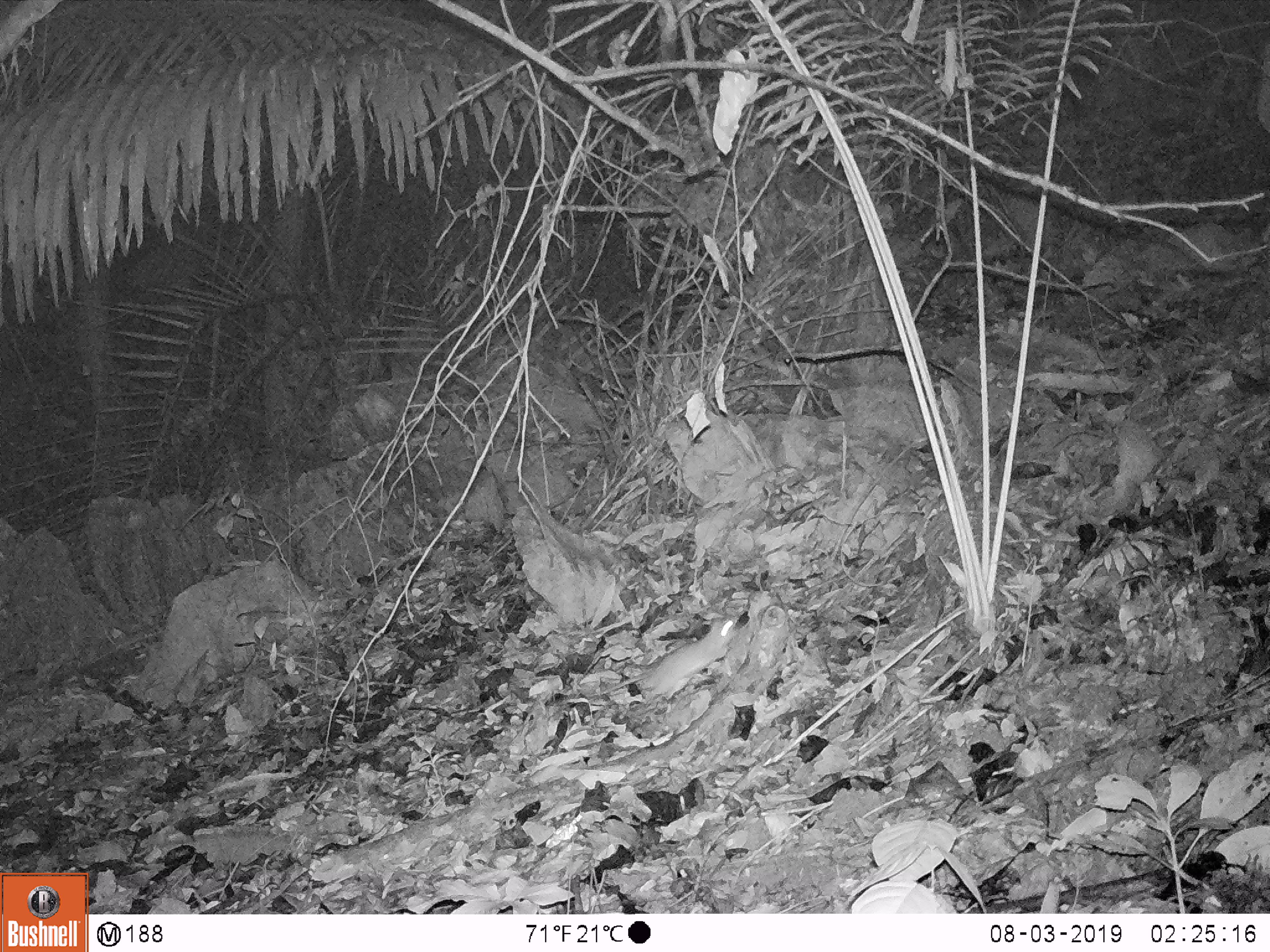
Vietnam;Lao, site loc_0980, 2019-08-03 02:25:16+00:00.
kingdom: Animalia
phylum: Chordata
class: Mammalia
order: Rodentia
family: Muridae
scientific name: Muridae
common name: old-world mice and rats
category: unidentified murid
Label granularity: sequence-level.